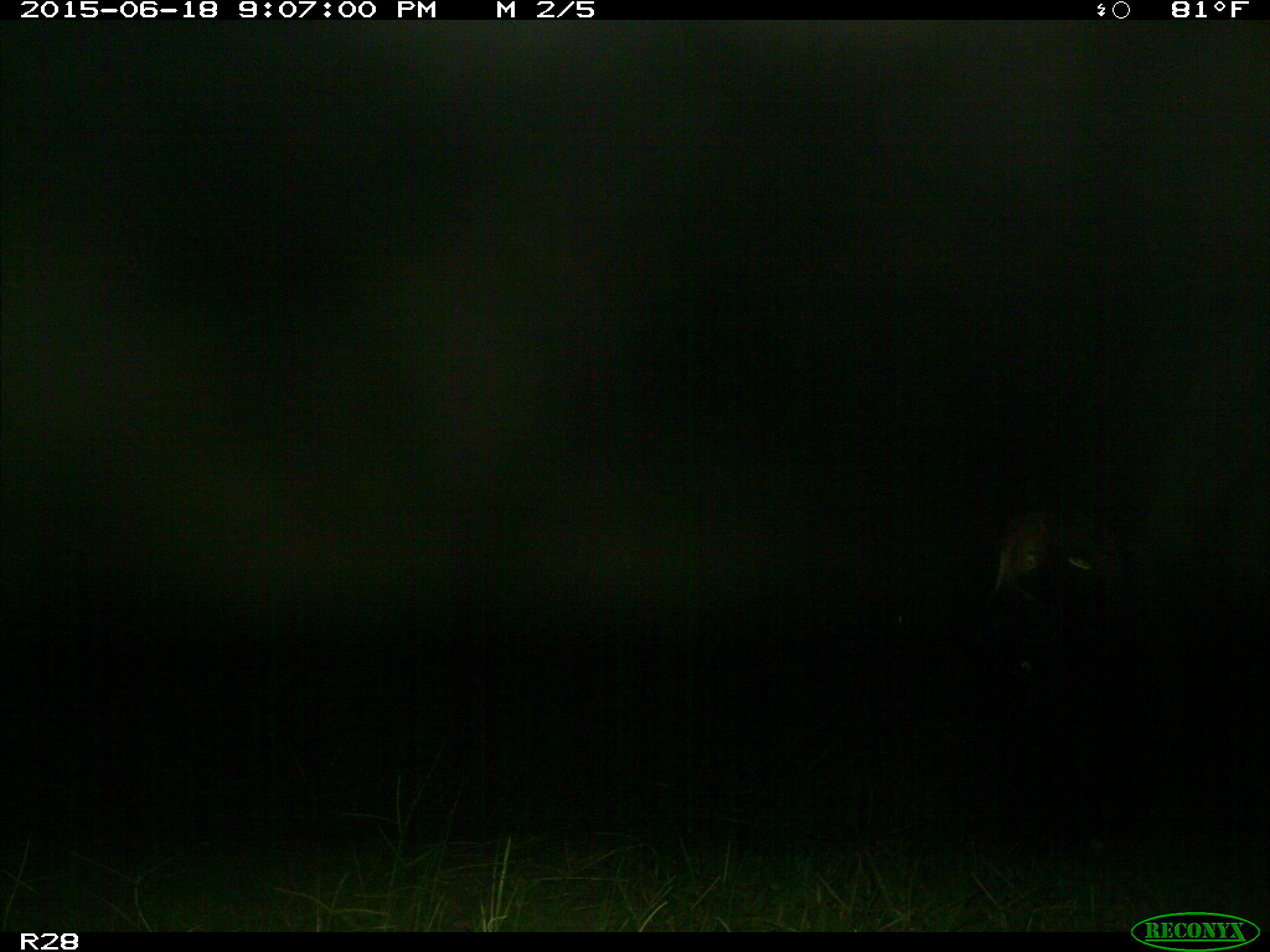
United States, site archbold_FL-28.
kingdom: Animalia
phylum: Chordata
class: Mammalia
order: Artiodactyla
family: Bovidae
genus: Bos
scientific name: Bos taurus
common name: domestic cow